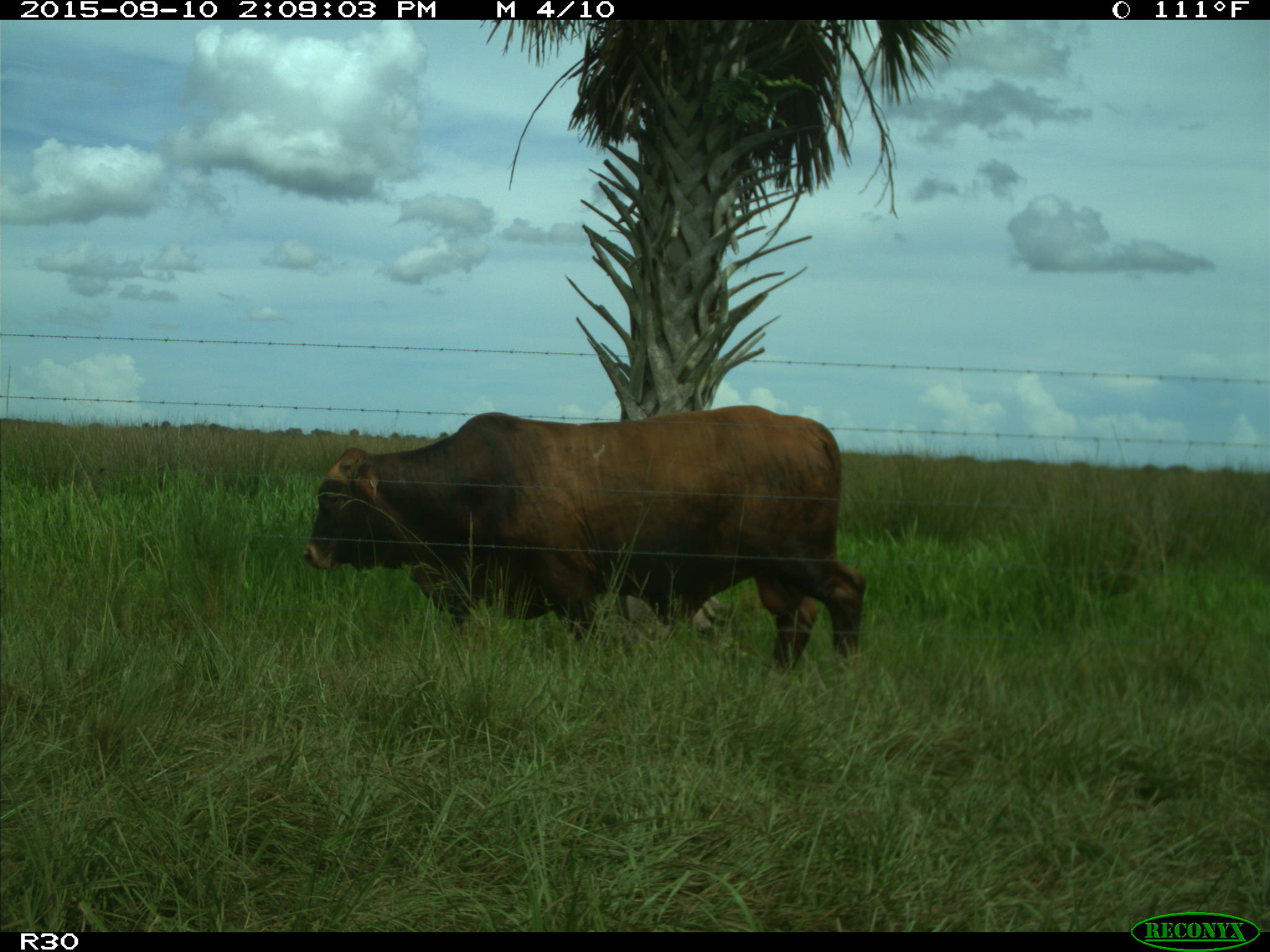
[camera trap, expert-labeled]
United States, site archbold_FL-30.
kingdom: Animalia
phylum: Chordata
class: Mammalia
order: Artiodactyla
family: Bovidae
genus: Bos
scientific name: Bos taurus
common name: domestic cow